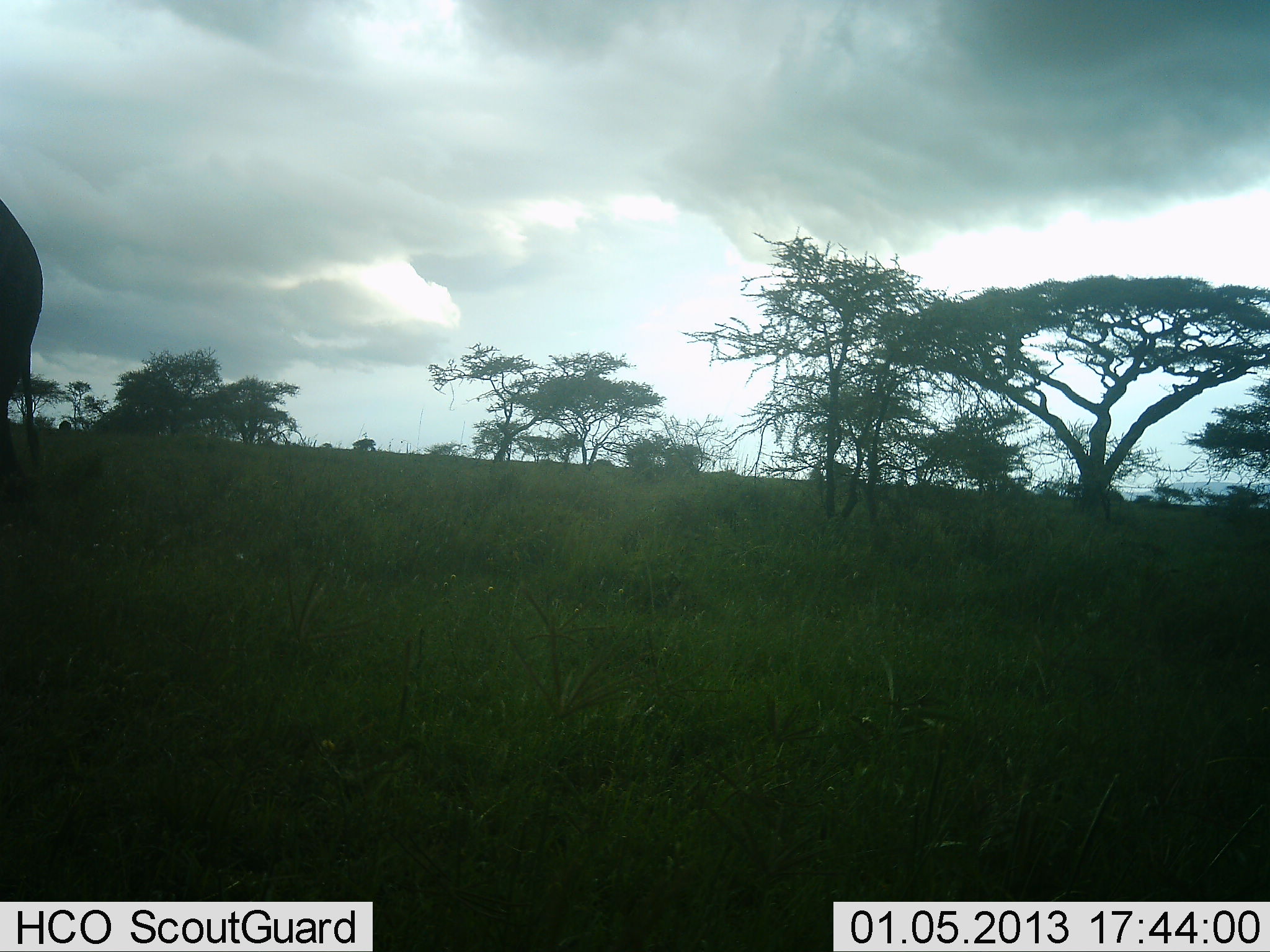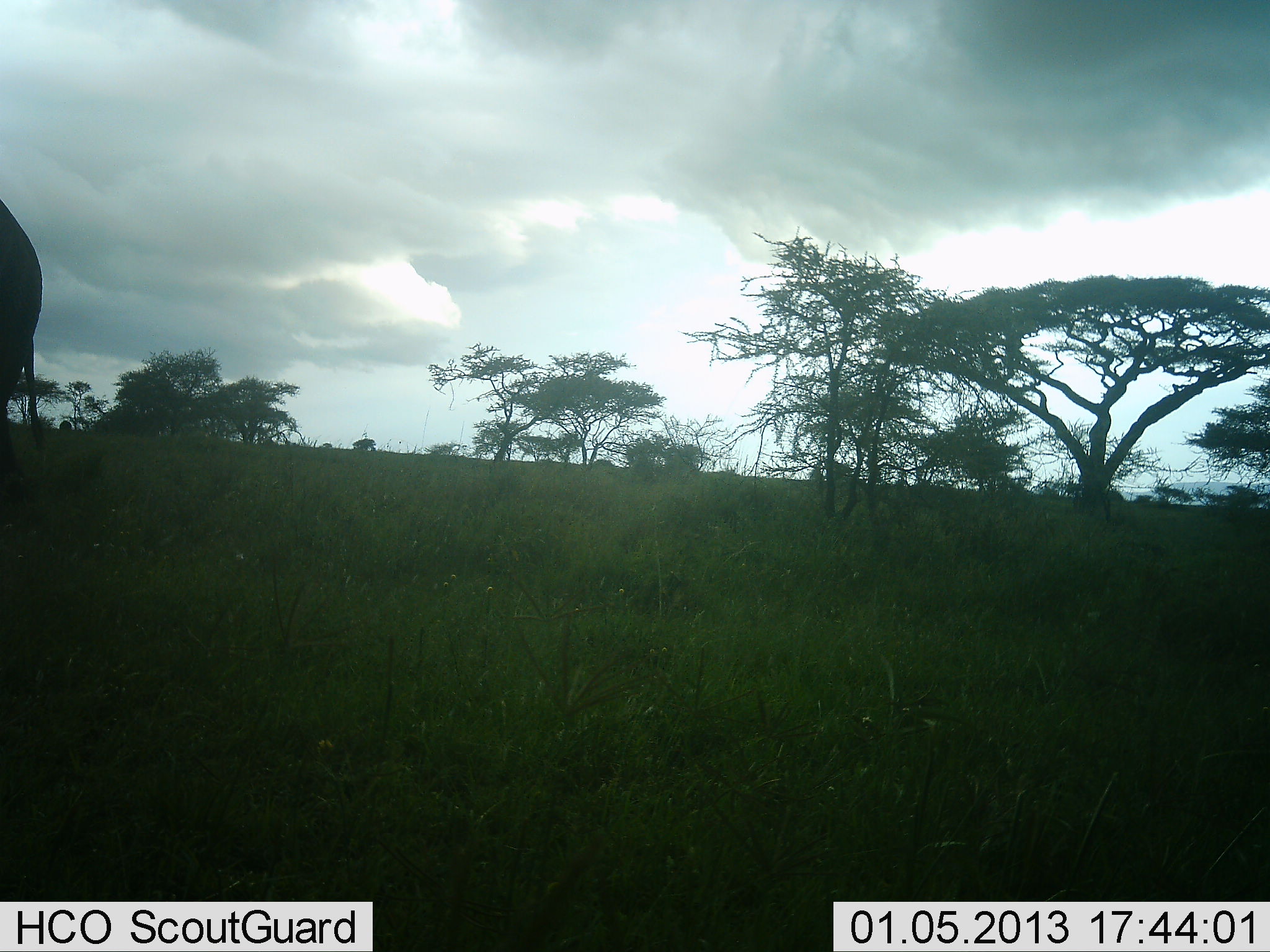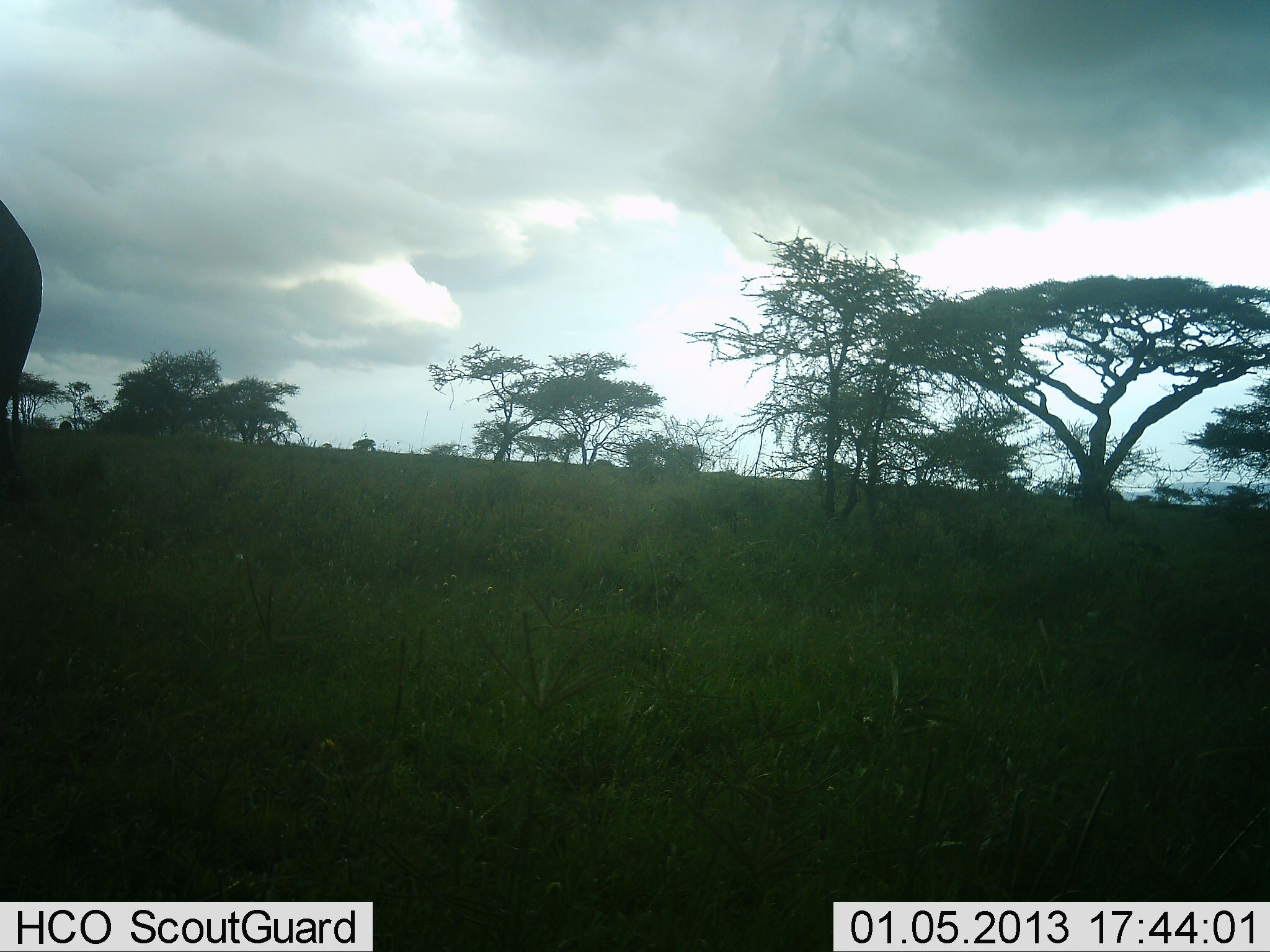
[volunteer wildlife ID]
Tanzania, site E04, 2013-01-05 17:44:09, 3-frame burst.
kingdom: Animalia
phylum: Chordata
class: Mammalia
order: Proboscidea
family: Elephantidae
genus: Loxodonta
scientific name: Loxodonta africana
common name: african bush elephant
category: elephant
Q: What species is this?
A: Elephant (african bush elephant) (Loxodonta africana).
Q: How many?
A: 1.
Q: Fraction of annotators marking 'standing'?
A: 100%.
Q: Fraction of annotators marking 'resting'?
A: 0%.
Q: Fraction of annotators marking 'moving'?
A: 0%.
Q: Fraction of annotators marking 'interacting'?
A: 0%.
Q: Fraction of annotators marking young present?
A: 0%.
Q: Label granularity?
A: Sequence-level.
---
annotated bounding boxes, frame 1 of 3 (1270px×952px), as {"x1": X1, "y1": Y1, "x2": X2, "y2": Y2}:
animal: {"x1": 0, "y1": 196, "x2": 42, "y2": 500}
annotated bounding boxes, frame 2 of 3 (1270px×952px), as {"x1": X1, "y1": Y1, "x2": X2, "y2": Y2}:
animal: {"x1": 0, "y1": 199, "x2": 48, "y2": 493}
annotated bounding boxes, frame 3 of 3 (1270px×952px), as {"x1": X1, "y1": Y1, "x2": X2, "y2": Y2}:
animal: {"x1": 0, "y1": 197, "x2": 45, "y2": 528}